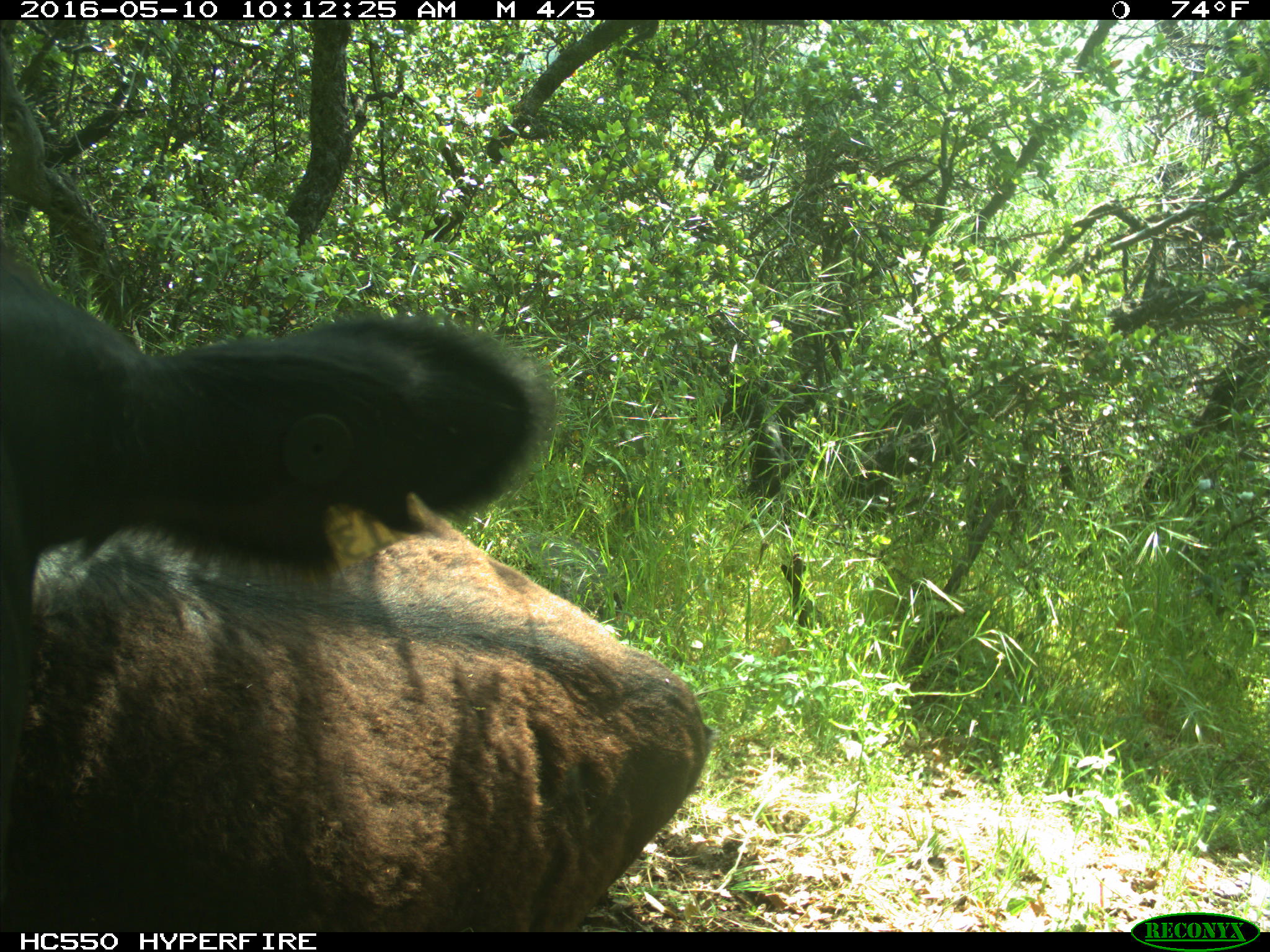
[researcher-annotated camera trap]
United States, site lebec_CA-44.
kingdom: Animalia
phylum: Chordata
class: Mammalia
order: Artiodactyla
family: Bovidae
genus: Bos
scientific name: Bos taurus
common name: domestic cow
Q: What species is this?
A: Bos taurus (domestic cow).